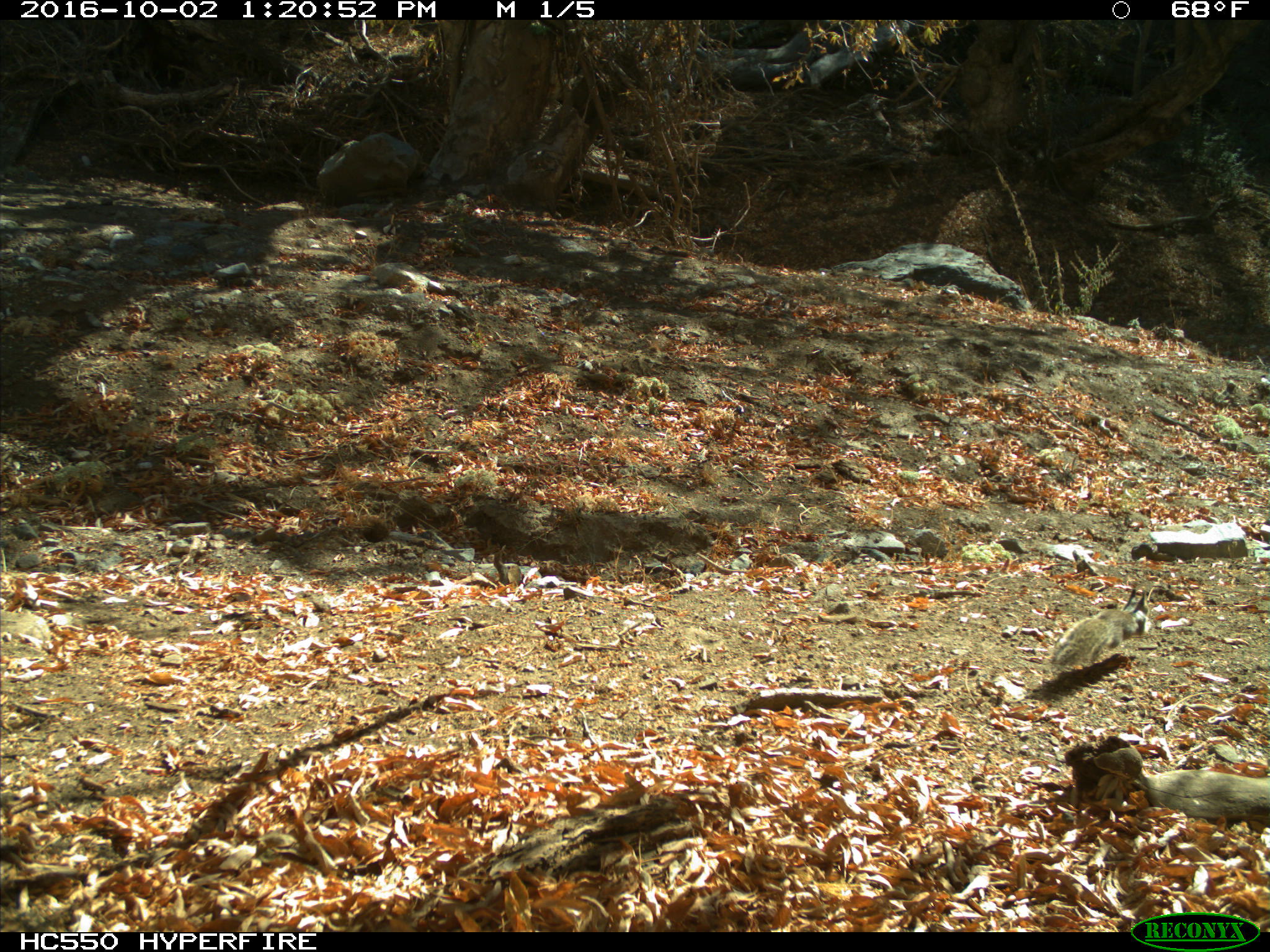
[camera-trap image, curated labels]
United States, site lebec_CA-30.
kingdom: Animalia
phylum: Chordata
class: Mammalia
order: Rodentia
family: Sciuridae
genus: Otospermophilus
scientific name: Otospermophilus beecheyi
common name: california ground squirrel